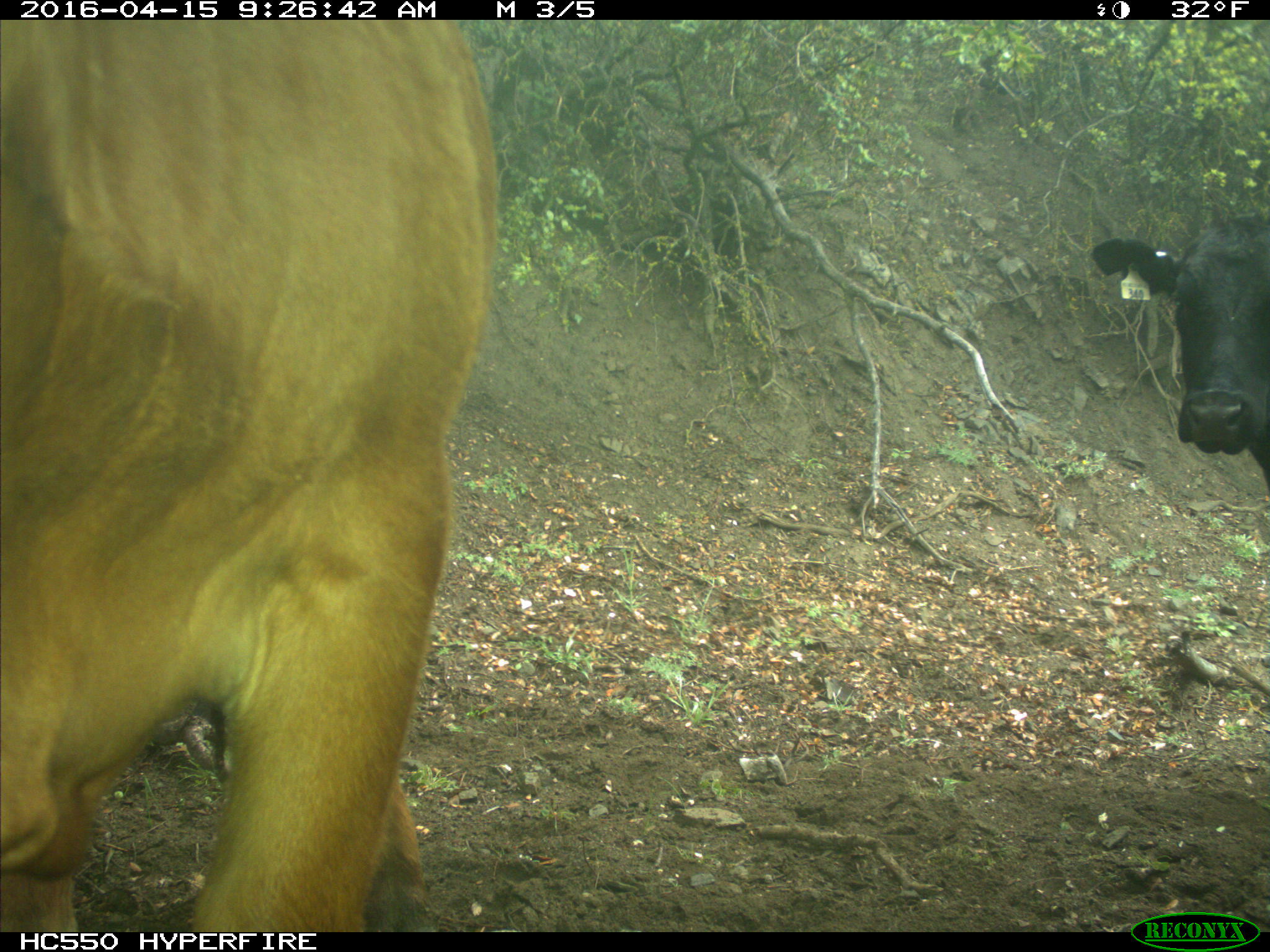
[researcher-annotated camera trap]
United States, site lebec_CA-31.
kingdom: Animalia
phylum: Chordata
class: Mammalia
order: Artiodactyla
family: Bovidae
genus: Bos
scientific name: Bos taurus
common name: domestic cow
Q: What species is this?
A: Bos taurus (domestic cow).